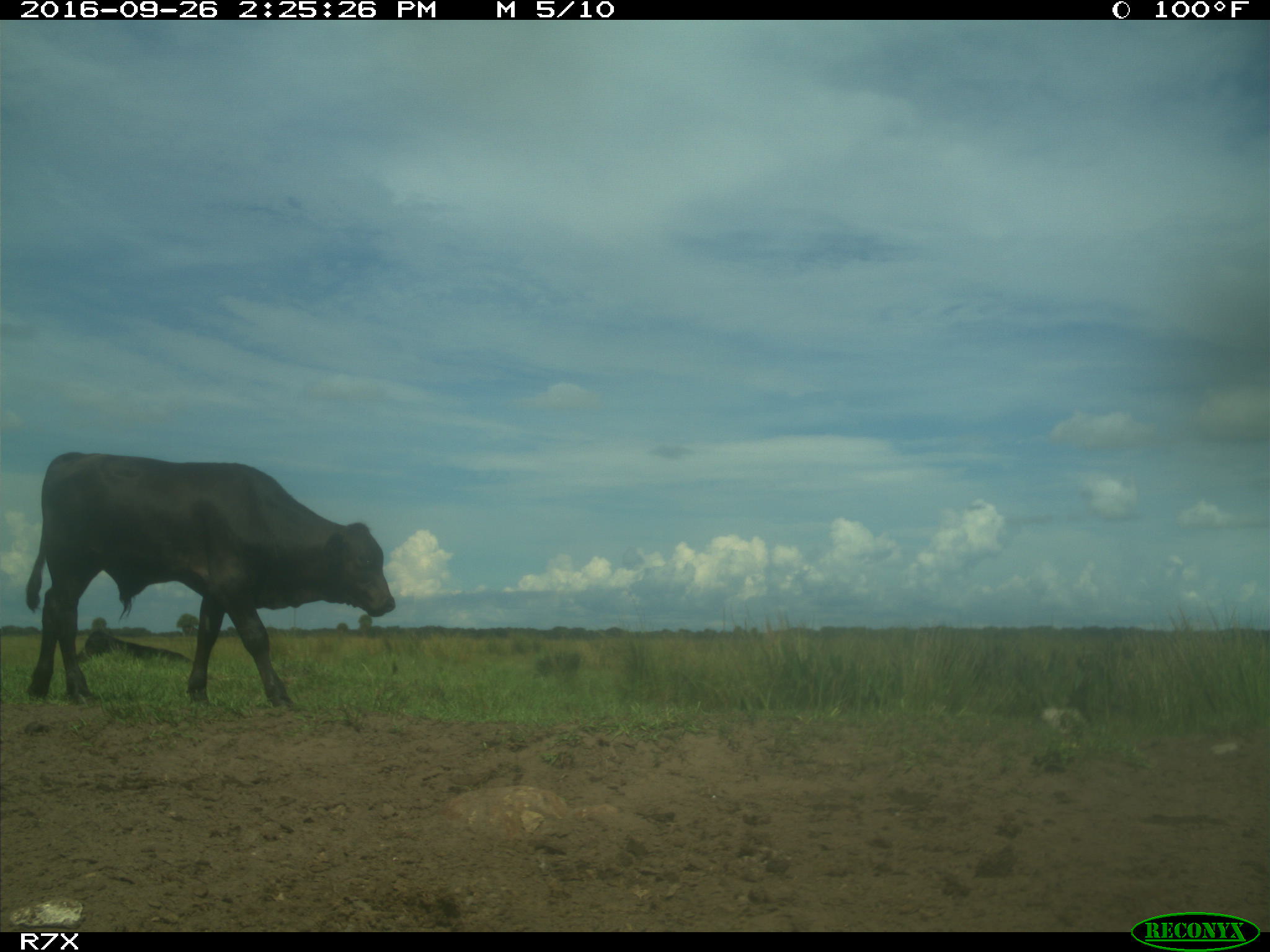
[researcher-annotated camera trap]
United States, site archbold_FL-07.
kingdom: Animalia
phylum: Chordata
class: Mammalia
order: Artiodactyla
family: Bovidae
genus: Bos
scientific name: Bos taurus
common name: domestic cow